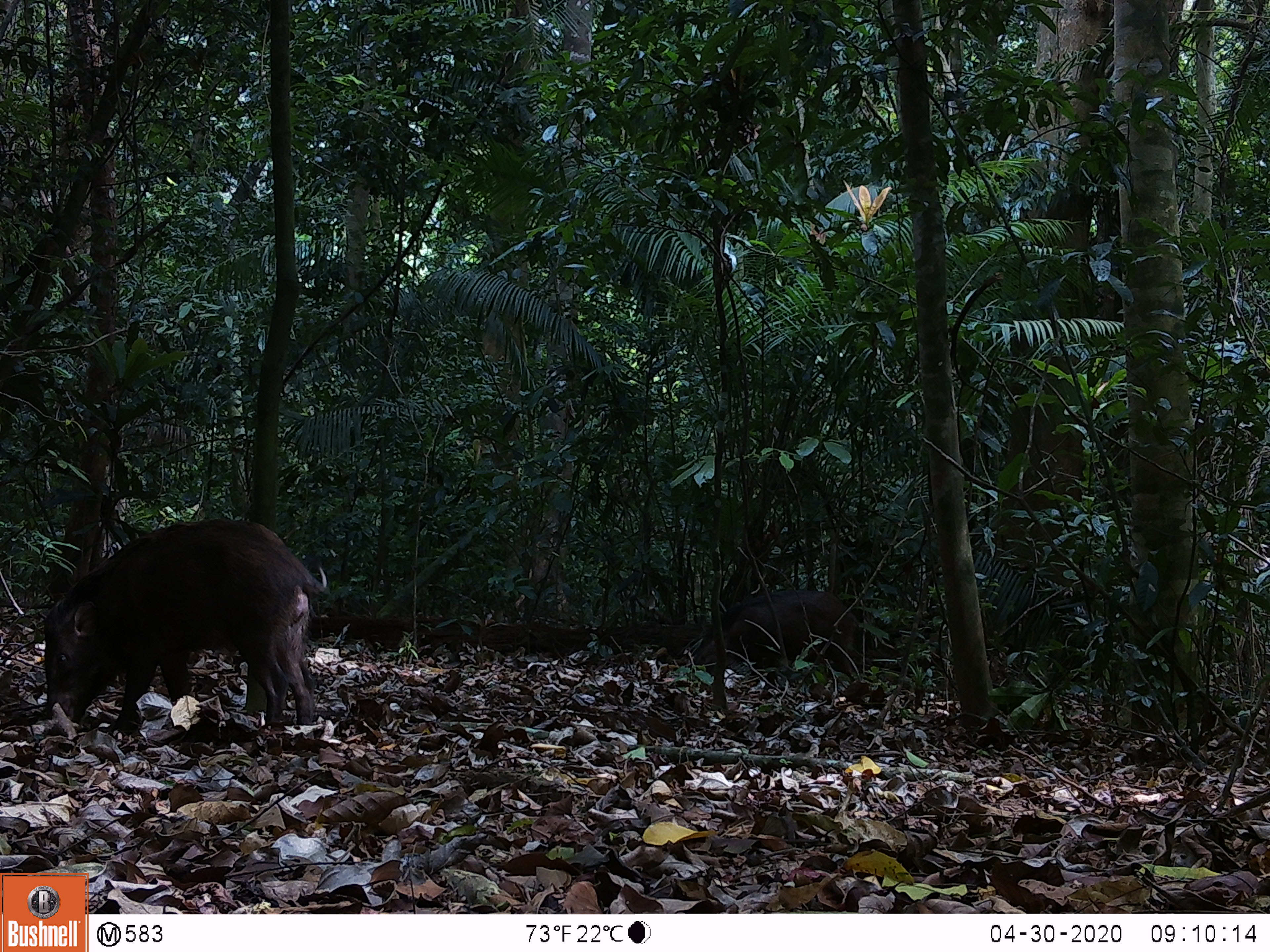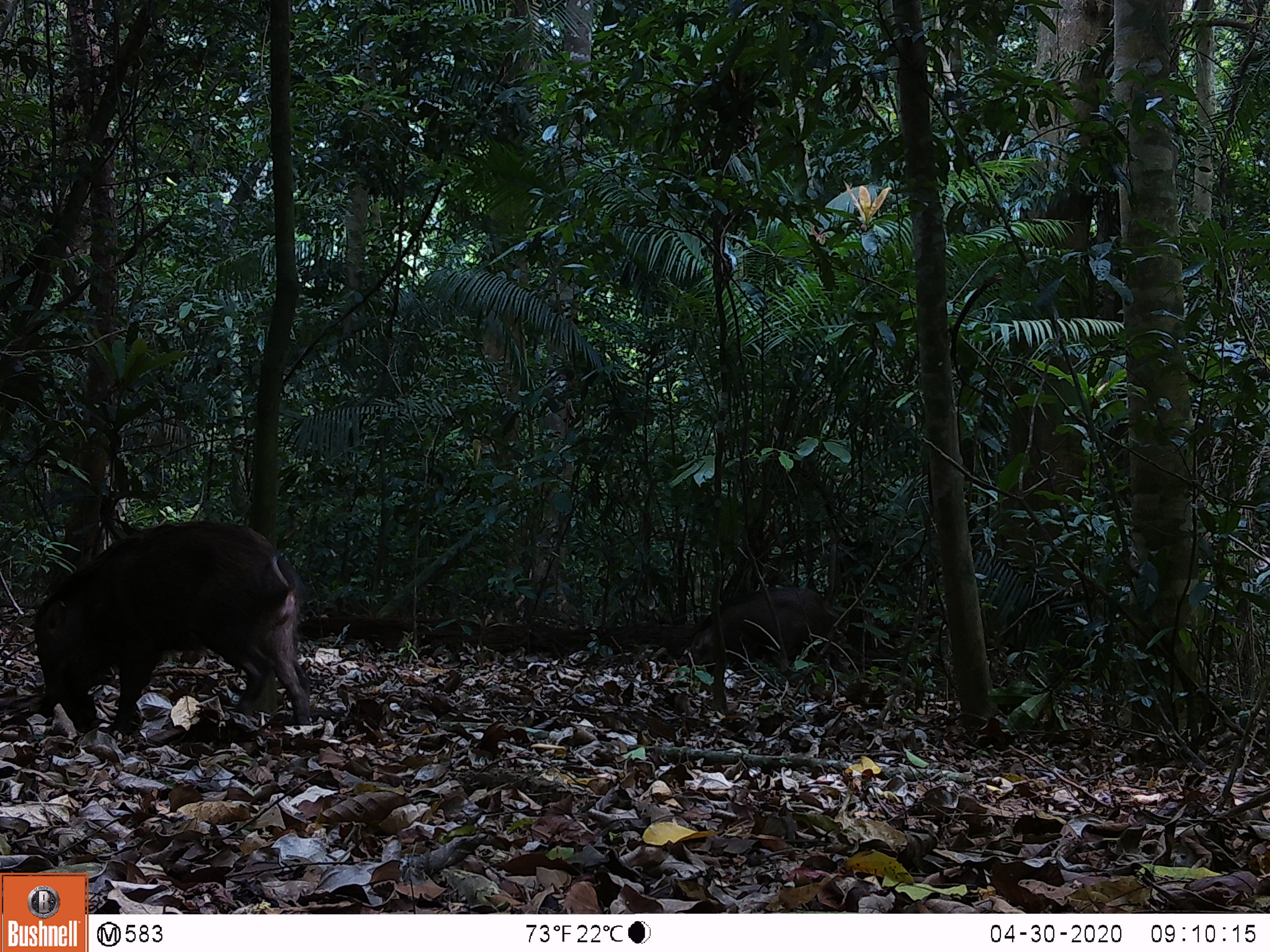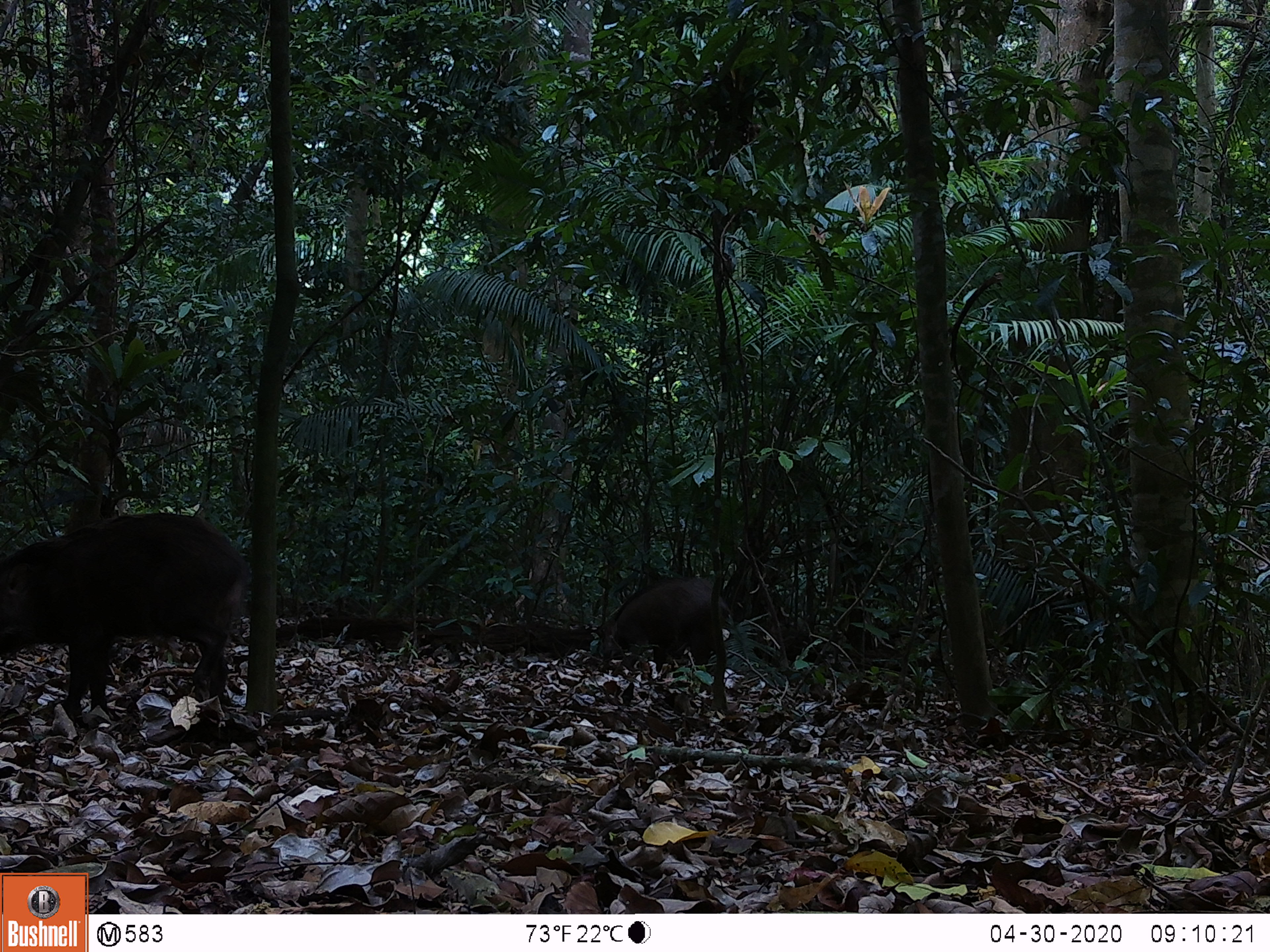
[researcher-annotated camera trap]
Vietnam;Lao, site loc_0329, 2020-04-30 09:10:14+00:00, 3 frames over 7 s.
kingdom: Animalia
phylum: Chordata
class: Mammalia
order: Artiodactyla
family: Suidae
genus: Sus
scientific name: Sus scrofa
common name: eurasian wild pig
Eurasian wild pig (Sus scrofa). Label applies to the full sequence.